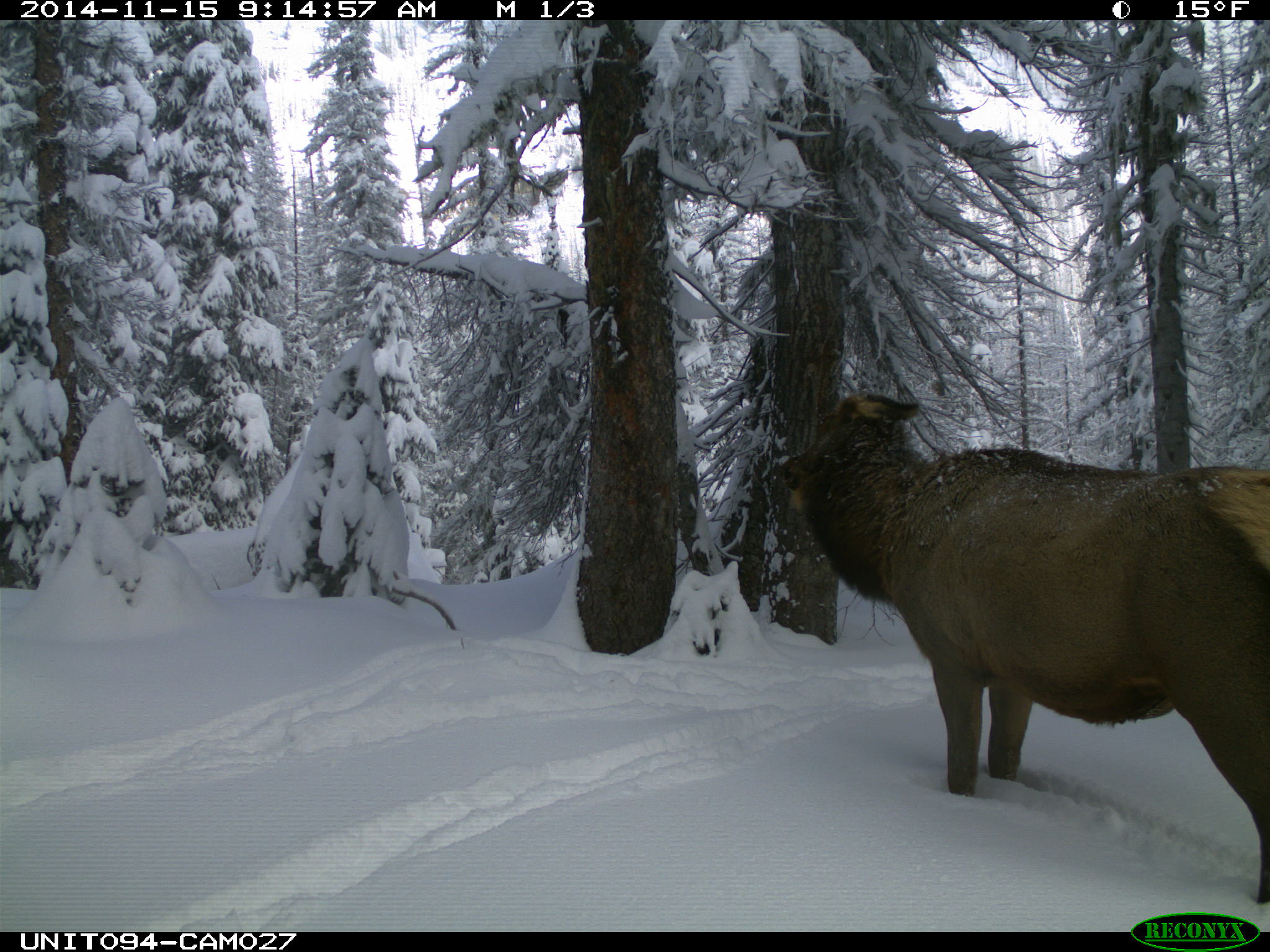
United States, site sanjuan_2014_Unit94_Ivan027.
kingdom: Animalia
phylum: Chordata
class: Mammalia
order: Artiodactyla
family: Cervidae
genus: Cervus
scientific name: Cervus elaphus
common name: red deer